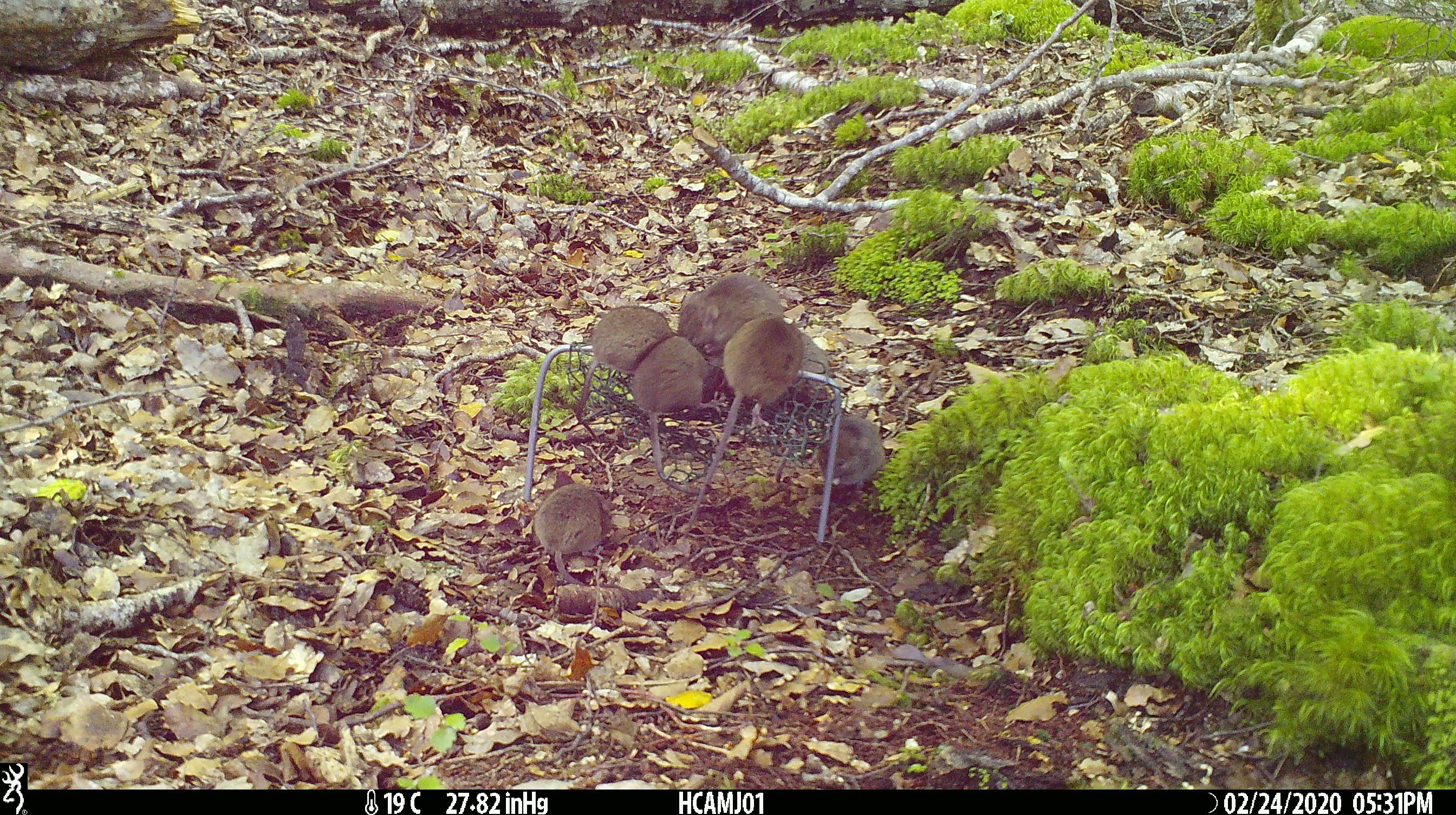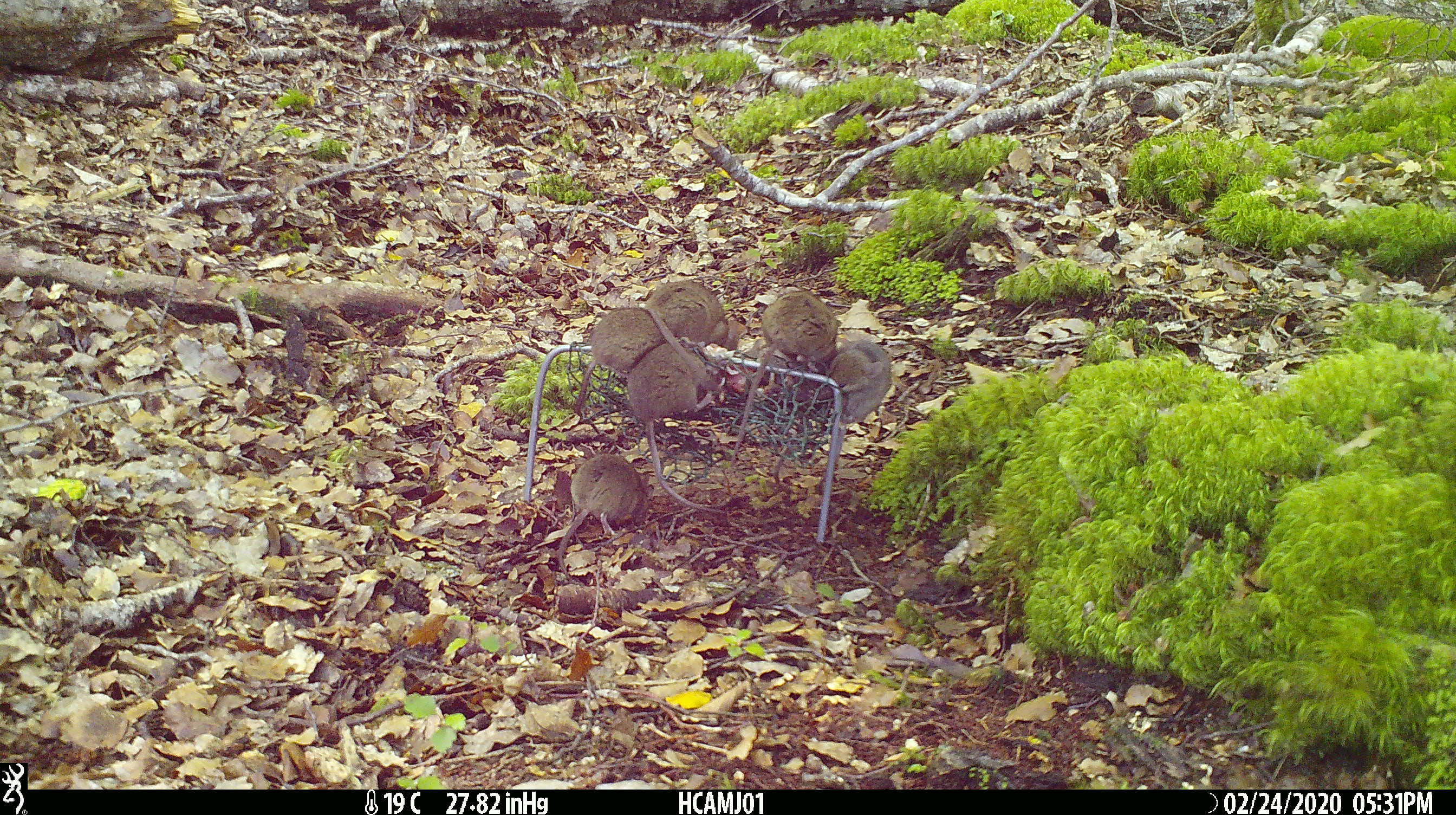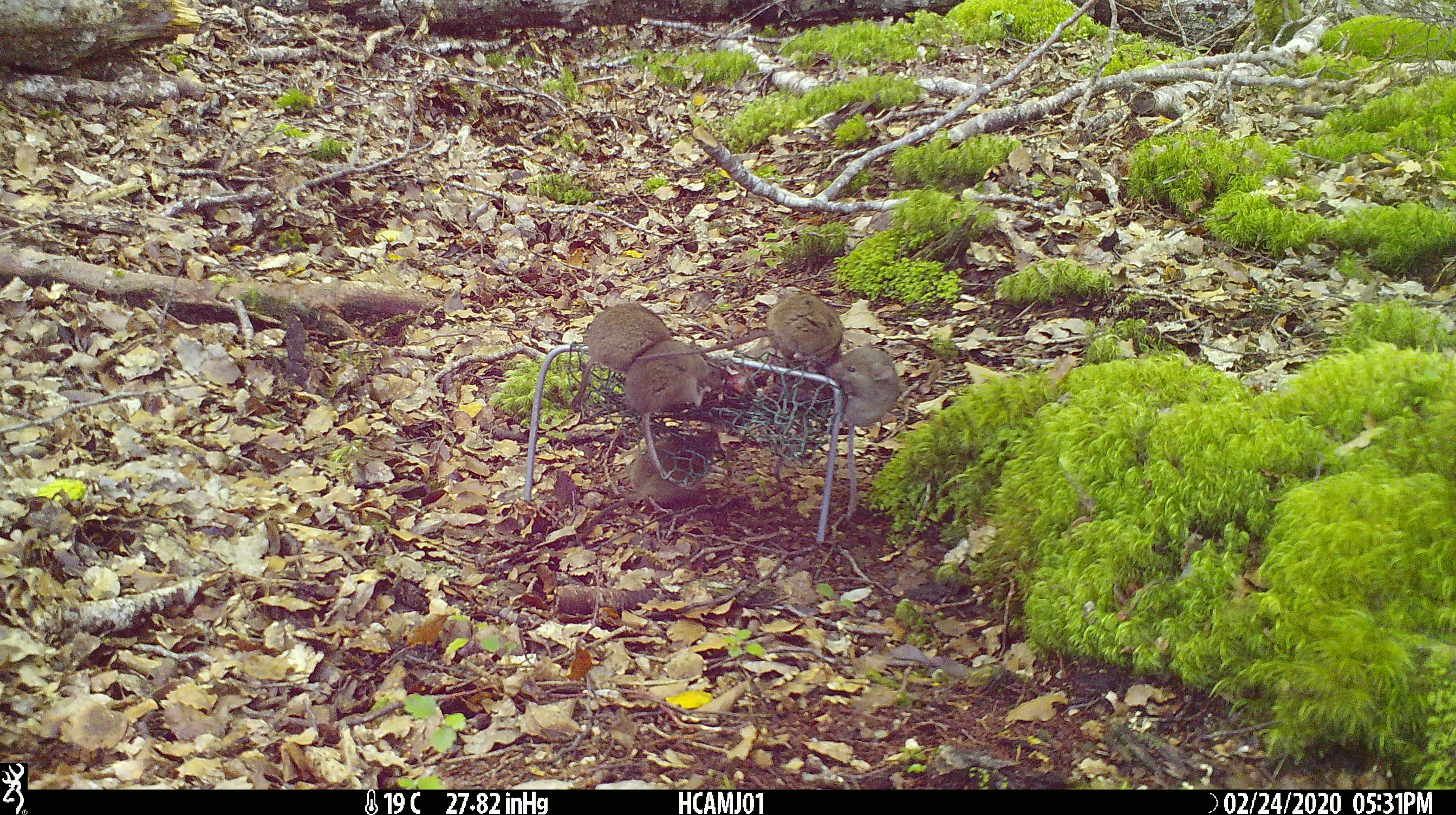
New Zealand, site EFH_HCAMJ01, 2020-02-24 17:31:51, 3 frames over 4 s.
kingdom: Animalia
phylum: Chordata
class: Mammalia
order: Rodentia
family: Muridae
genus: Mus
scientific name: Mus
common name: mouse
Mouse (Mus).